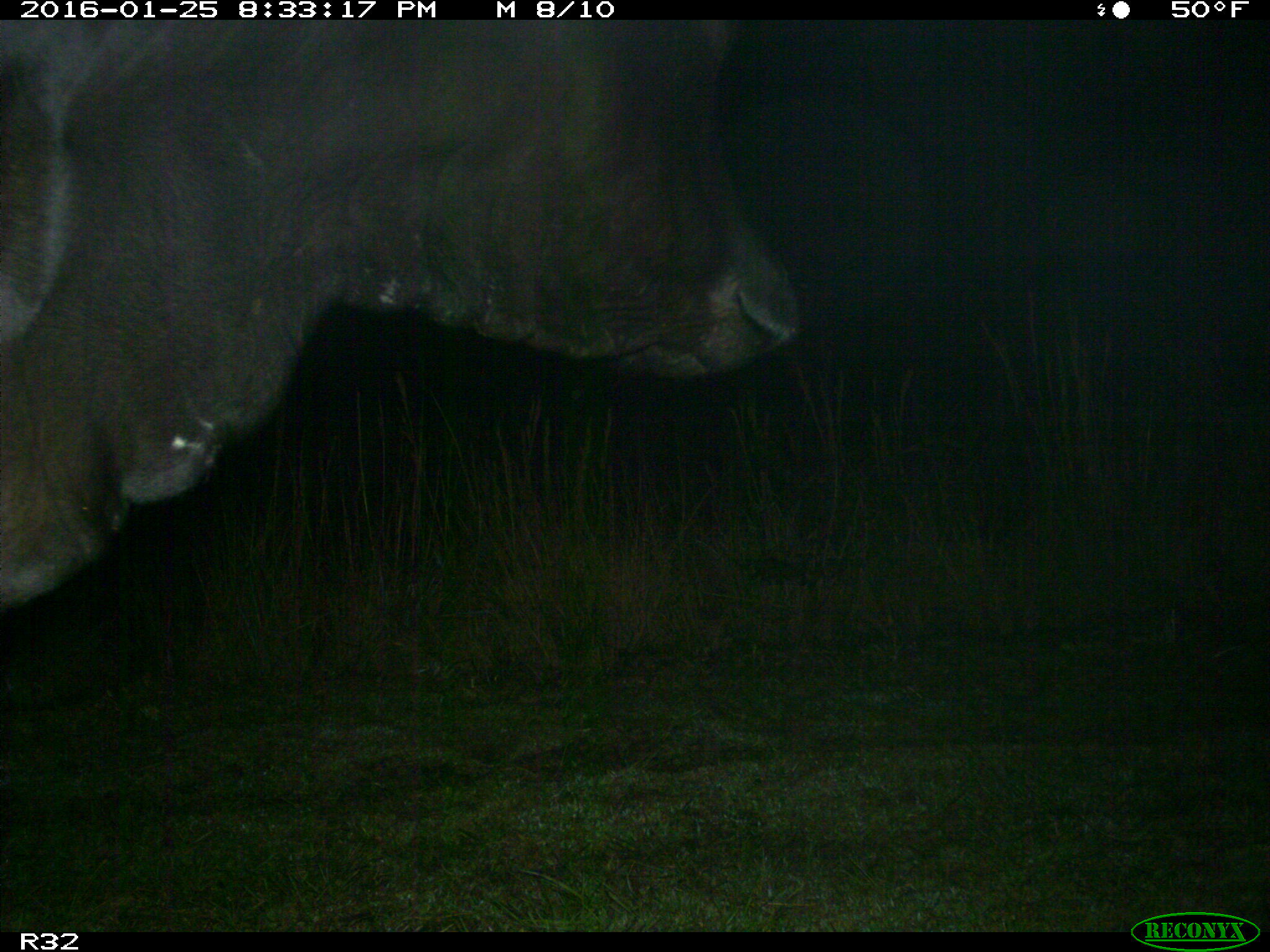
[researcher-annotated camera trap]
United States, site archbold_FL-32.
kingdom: Animalia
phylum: Chordata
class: Mammalia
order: Artiodactyla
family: Bovidae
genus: Bos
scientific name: Bos taurus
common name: domestic cow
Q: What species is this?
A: Bos taurus (domestic cow).